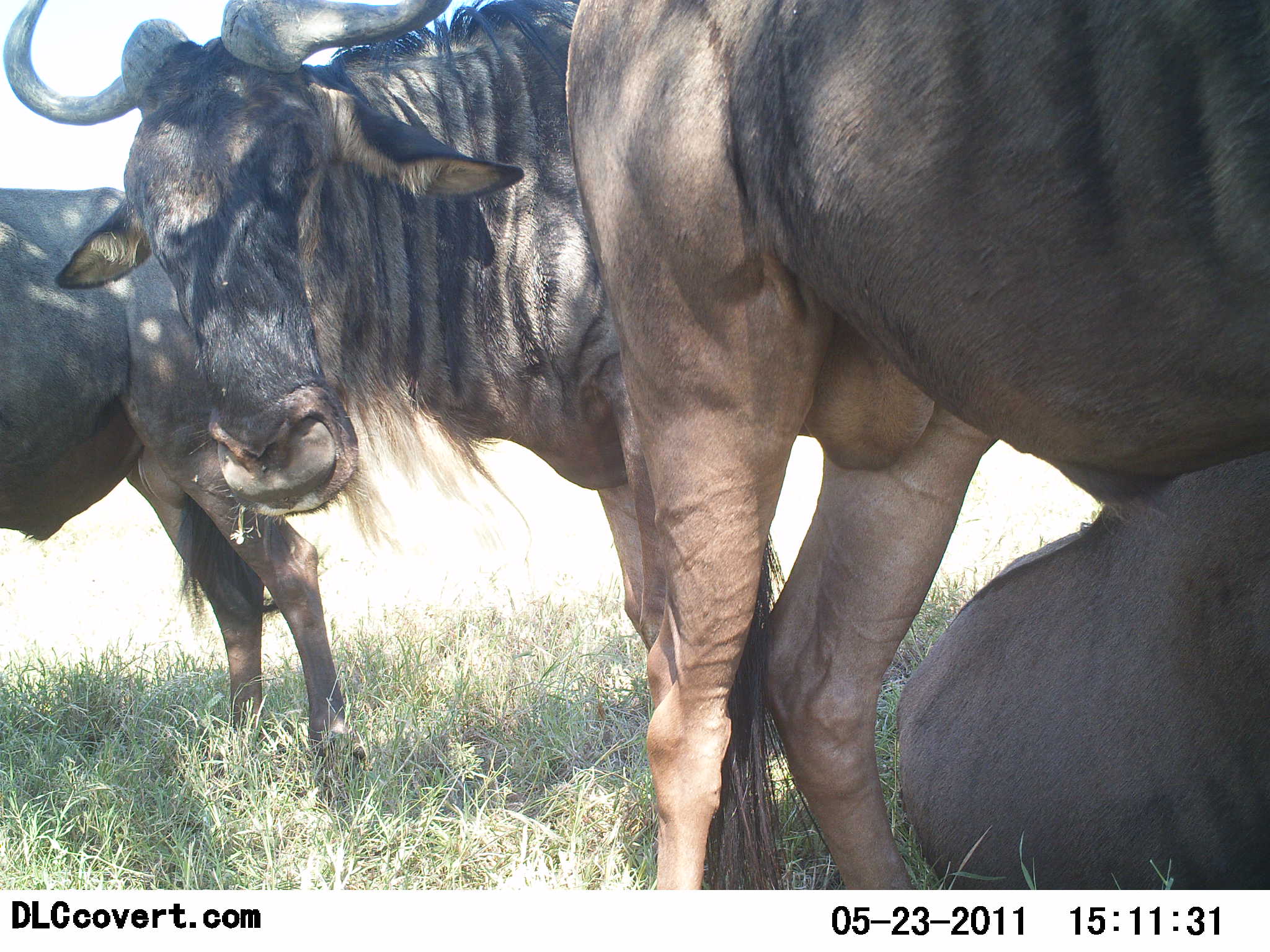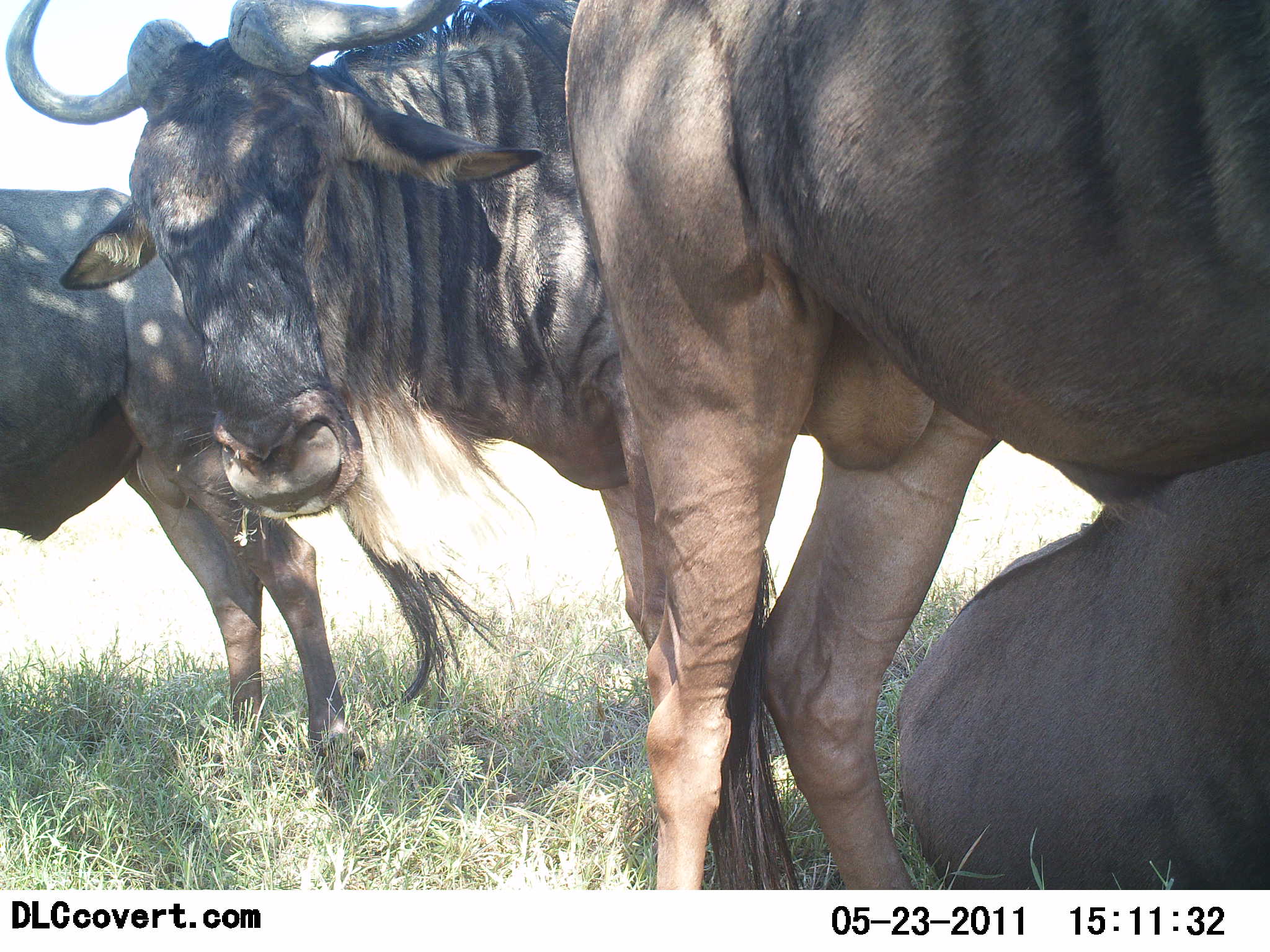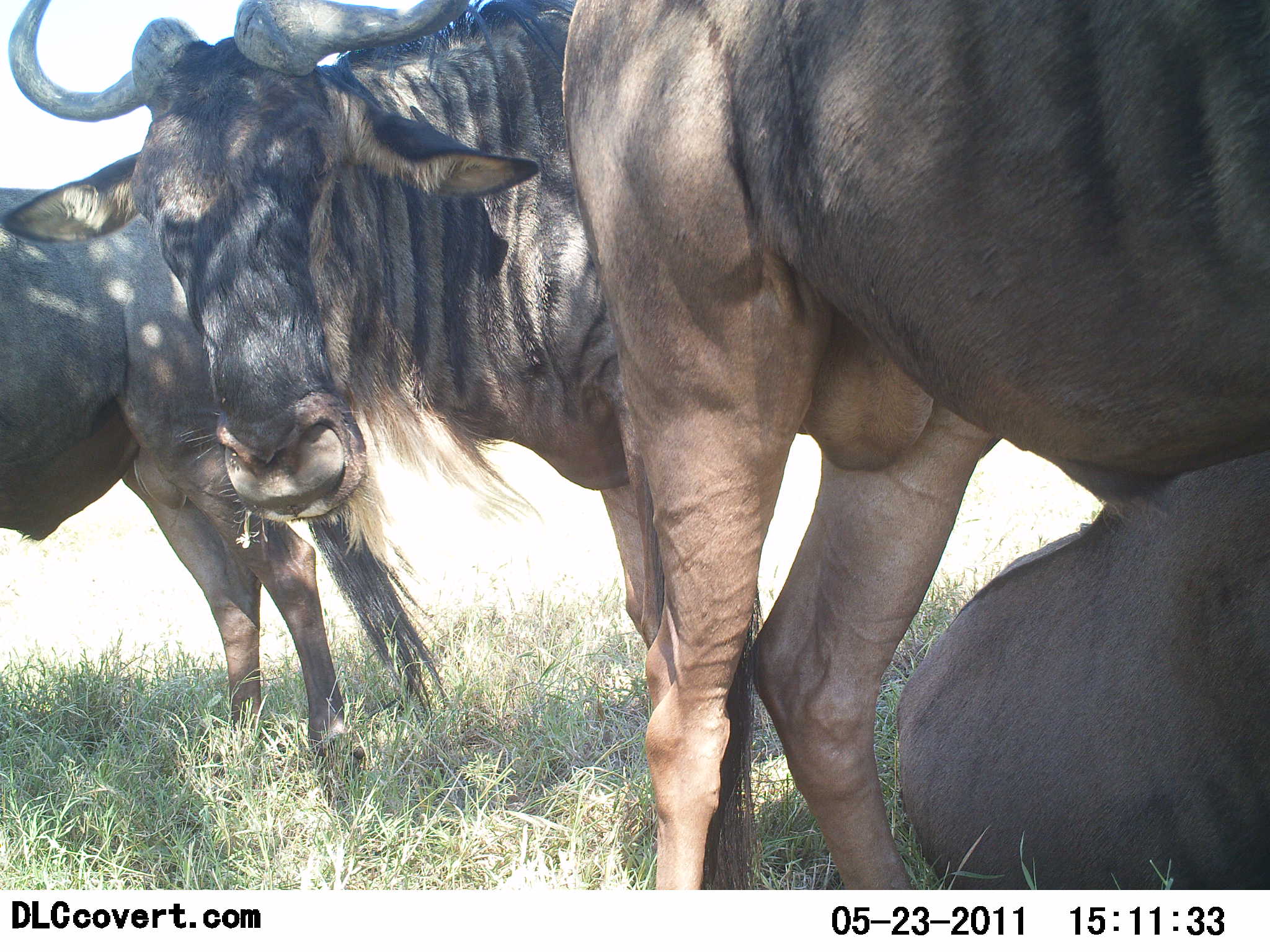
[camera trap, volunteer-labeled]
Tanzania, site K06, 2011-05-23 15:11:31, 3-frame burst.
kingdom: Animalia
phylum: Chordata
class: Mammalia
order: Artiodactyla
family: Bovidae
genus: Connochaetes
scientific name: Connochaetes taurinus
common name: blue wildebeest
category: wildebeest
Wildebeest (blue wildebeest) (Connochaetes taurinus), count 4. Behavior (volunteer vote fractions): standing 100%, resting 90%, moving 0%, interacting 10%. Young present (vote fraction): 0%. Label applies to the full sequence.